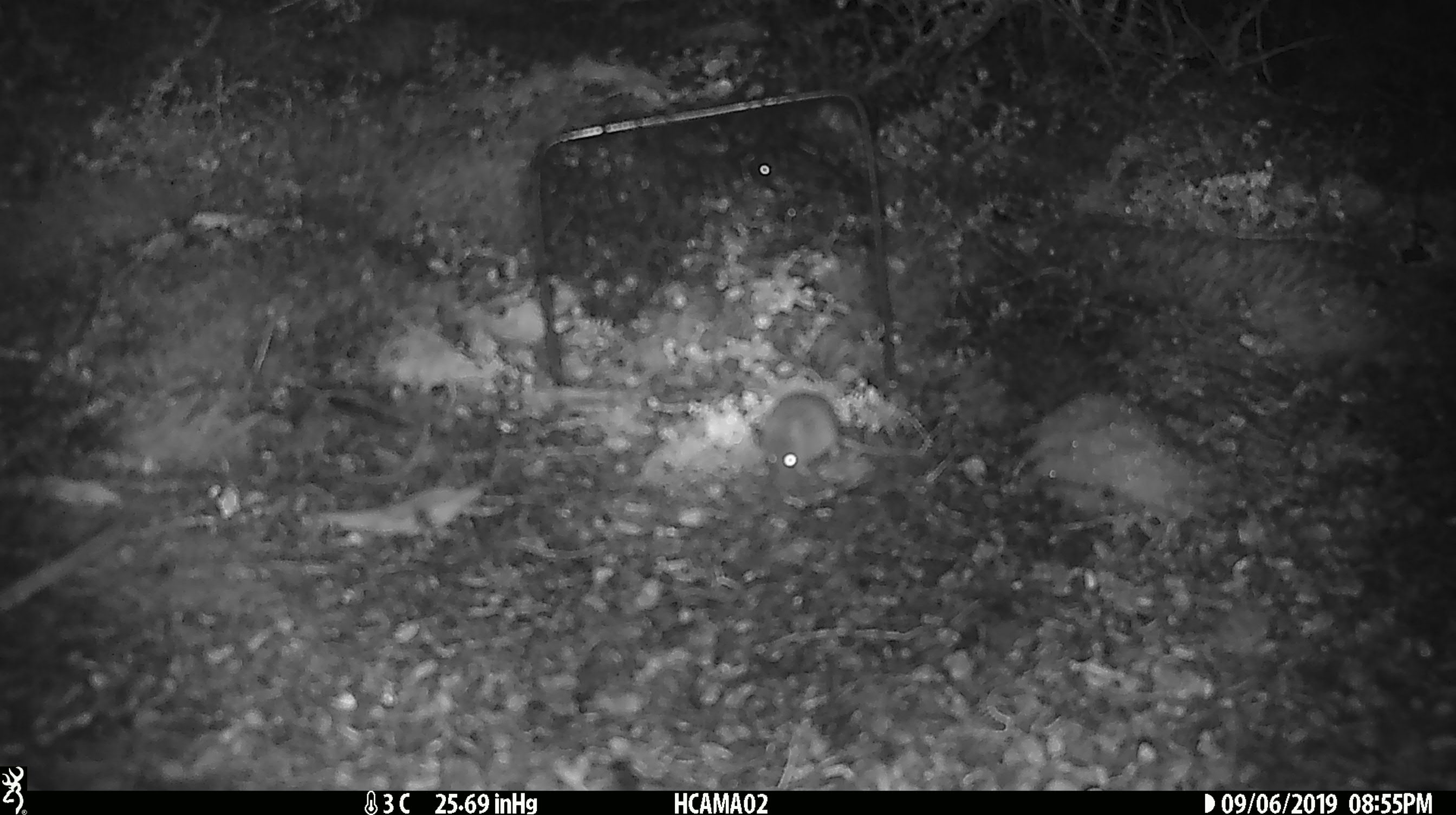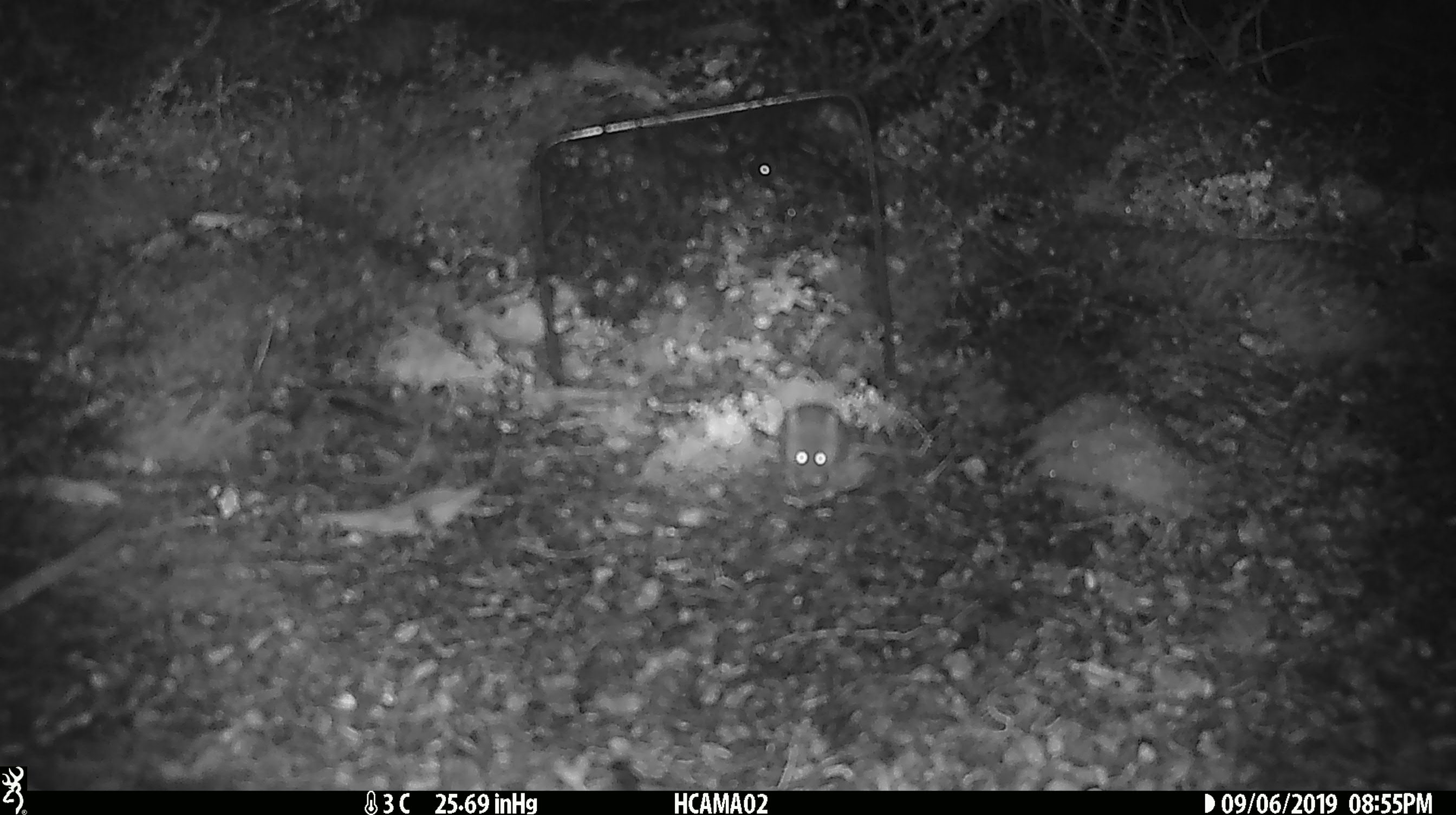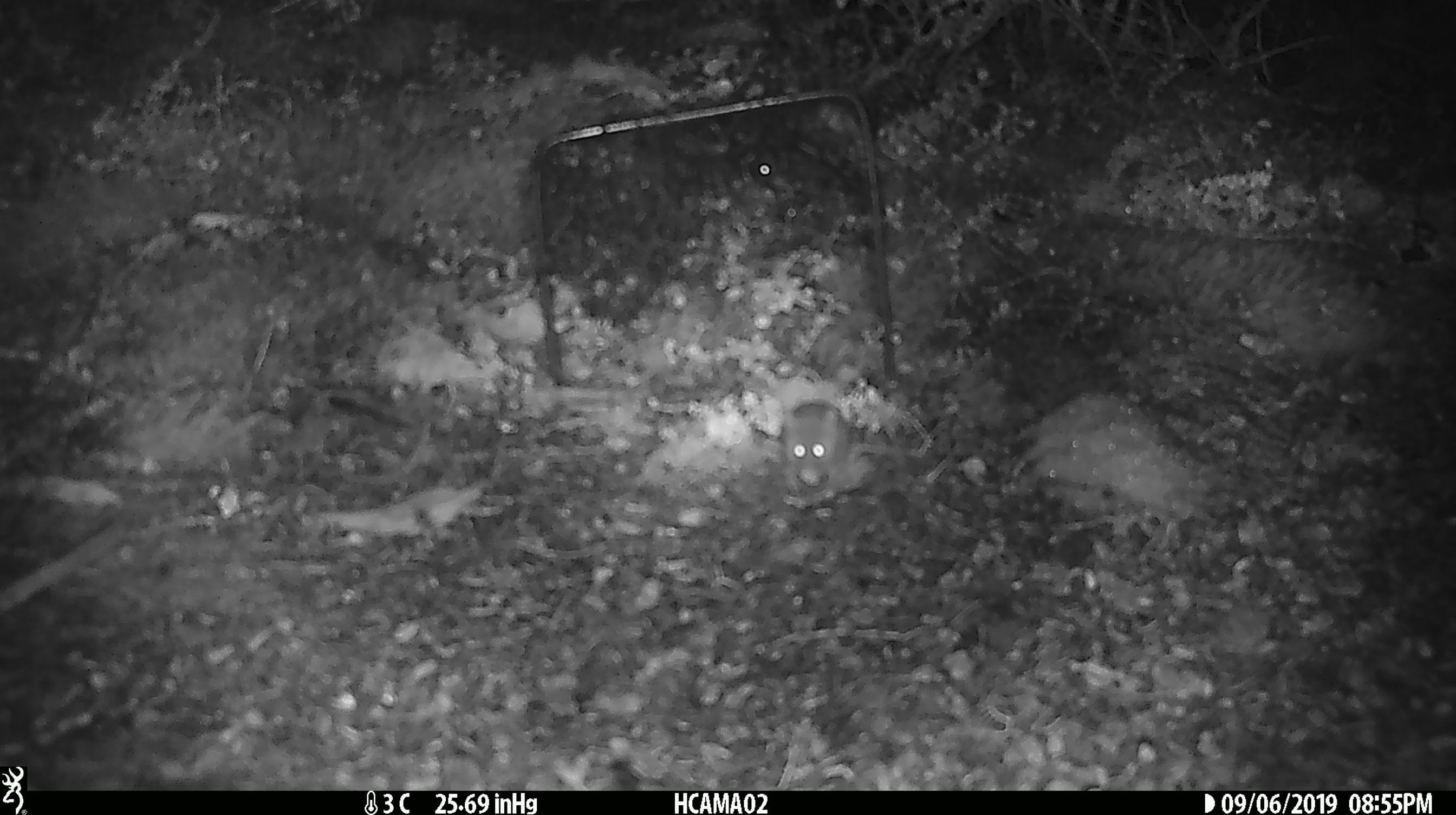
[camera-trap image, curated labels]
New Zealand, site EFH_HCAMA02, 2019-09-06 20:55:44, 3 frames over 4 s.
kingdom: Animalia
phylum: Chordata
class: Mammalia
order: Rodentia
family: Muridae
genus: Mus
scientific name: Mus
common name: mouse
Mouse (Mus).